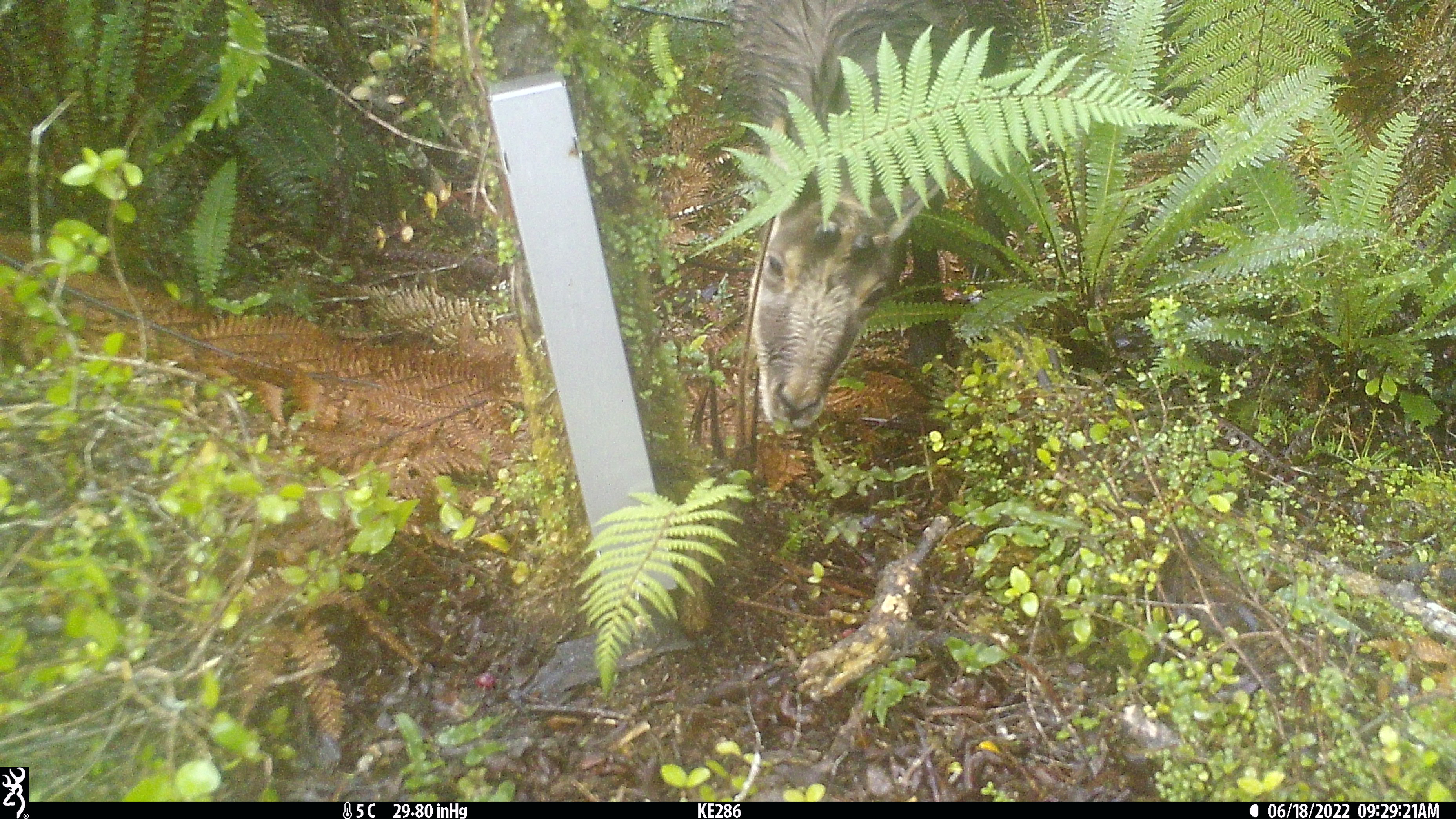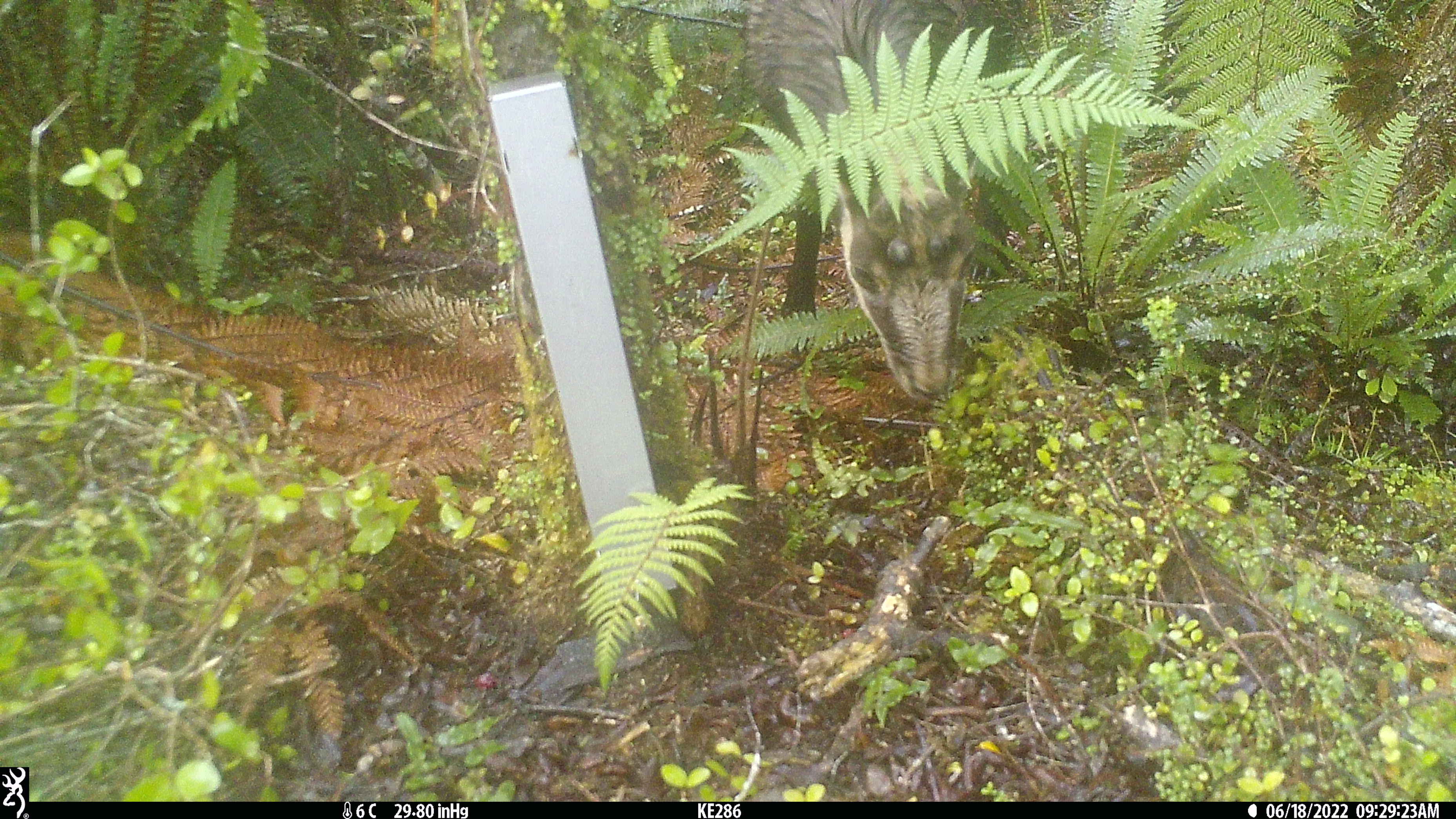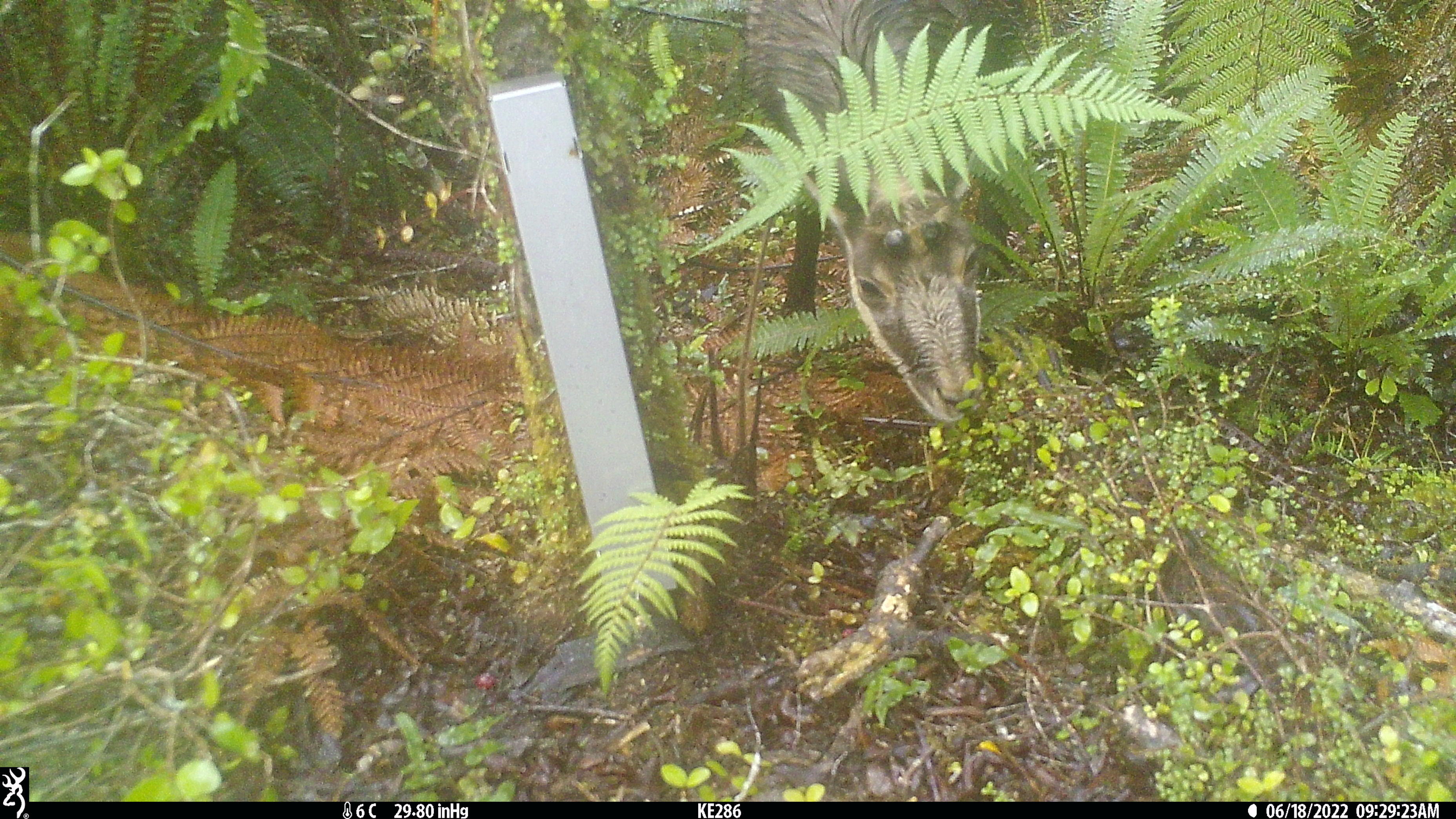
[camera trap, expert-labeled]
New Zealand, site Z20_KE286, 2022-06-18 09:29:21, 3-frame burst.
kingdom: Animalia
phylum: Chordata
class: Mammalia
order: Artiodactyla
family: Bovidae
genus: Rupicapra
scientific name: Rupicapra rupicapra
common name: alpine chamois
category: chamois